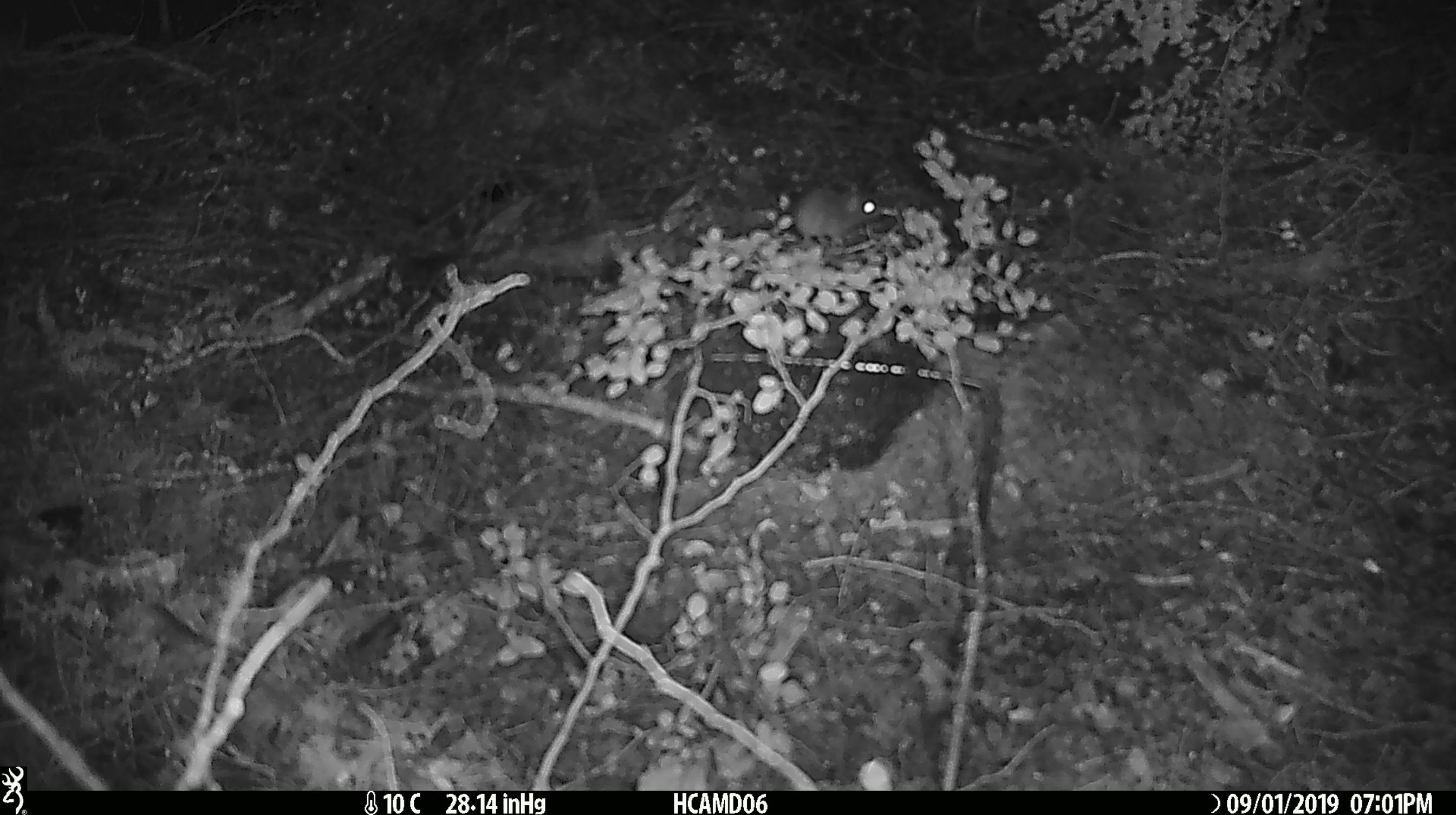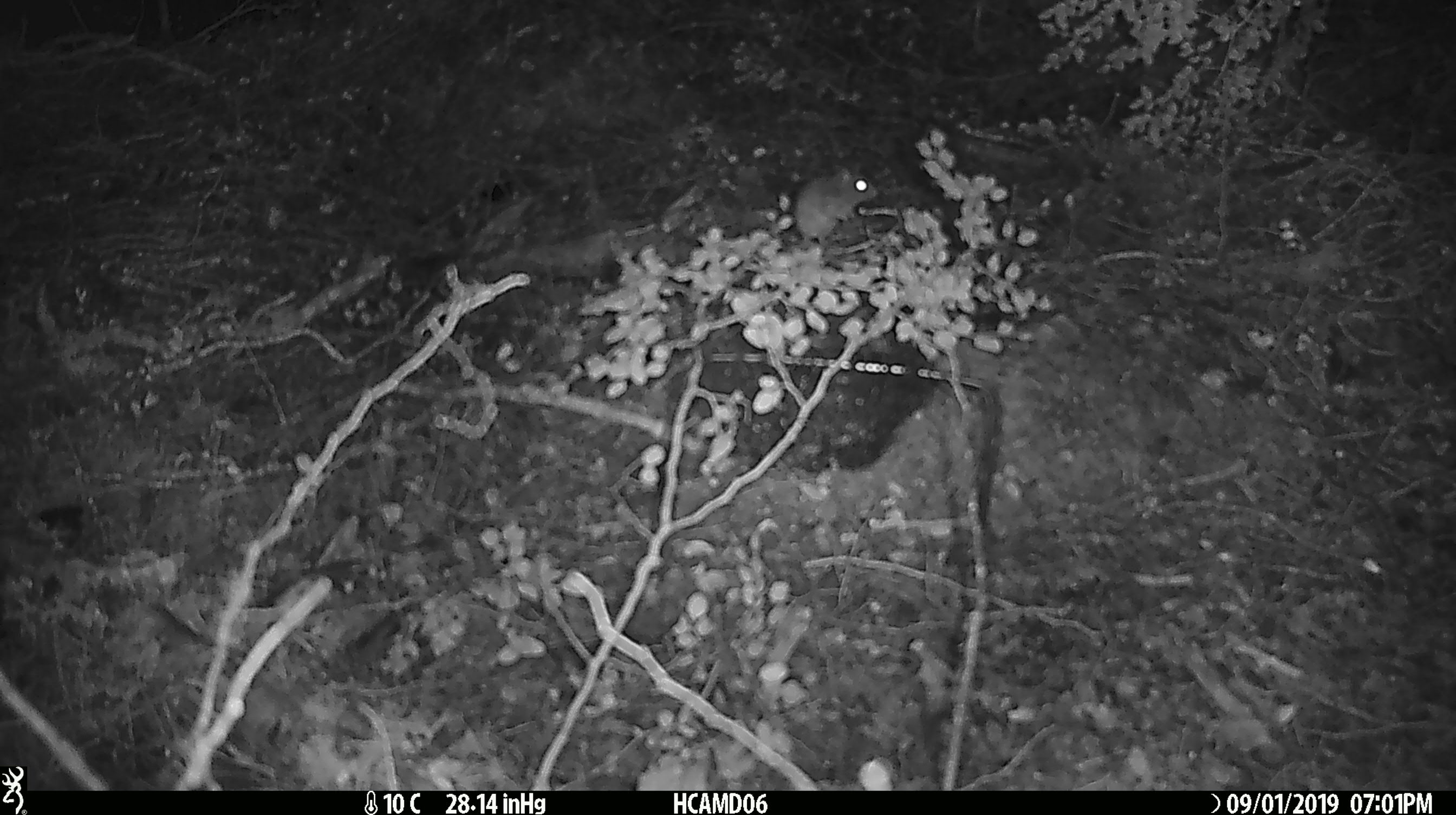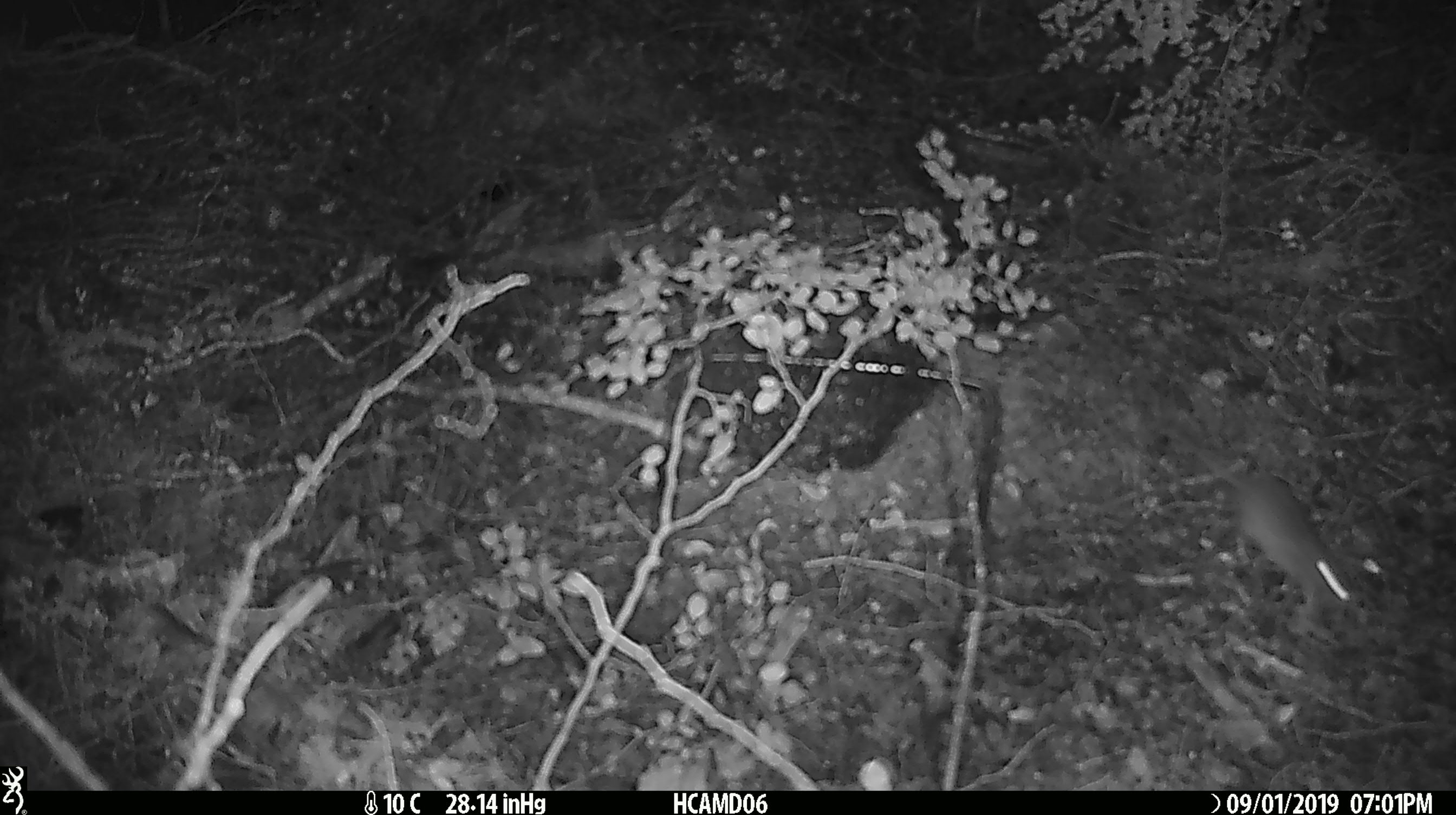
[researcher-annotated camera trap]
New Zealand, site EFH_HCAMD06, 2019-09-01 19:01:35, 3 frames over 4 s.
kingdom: Animalia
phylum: Chordata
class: Mammalia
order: Rodentia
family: Muridae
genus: Mus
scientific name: Mus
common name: mouse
Mouse (Mus).